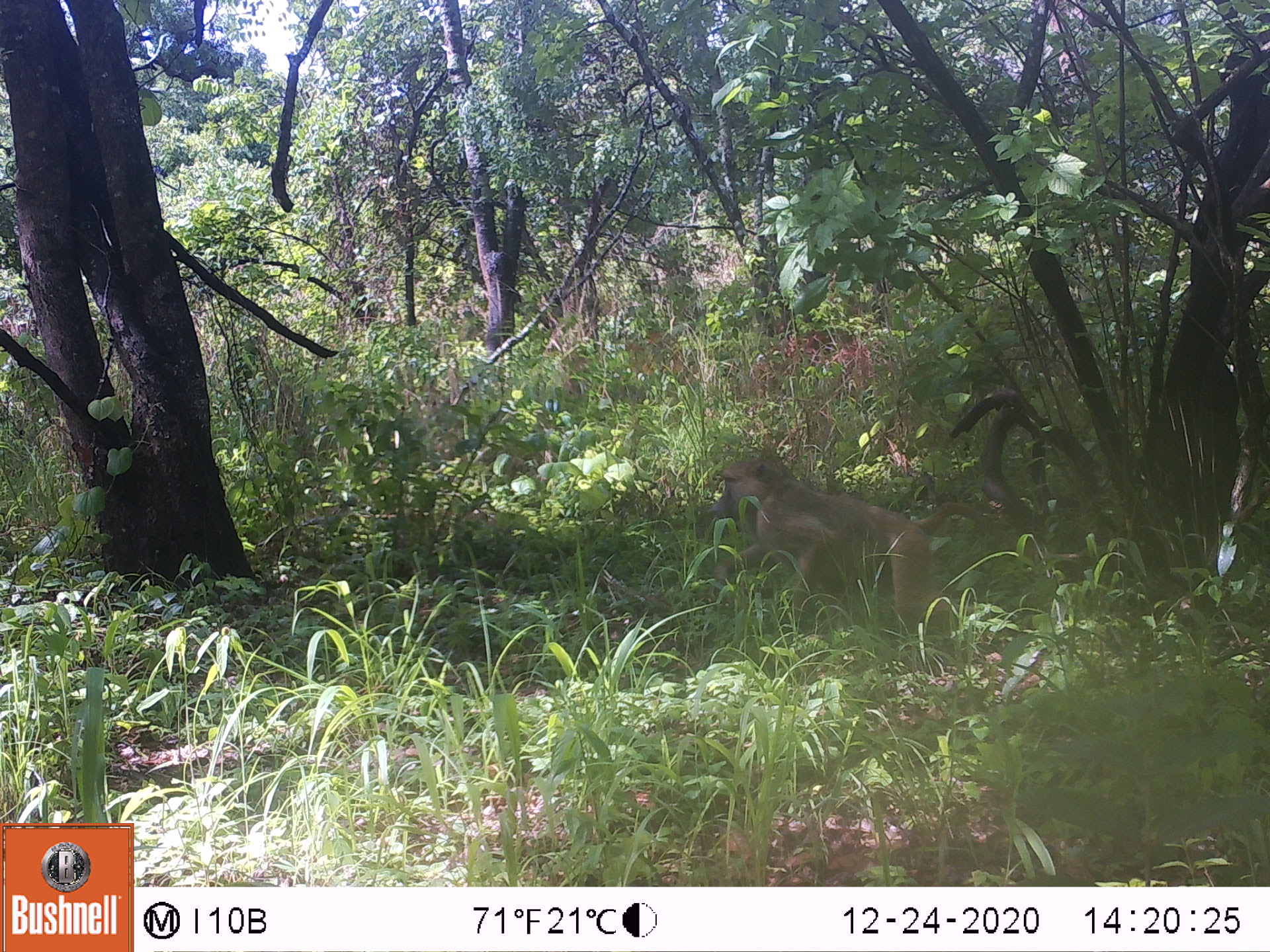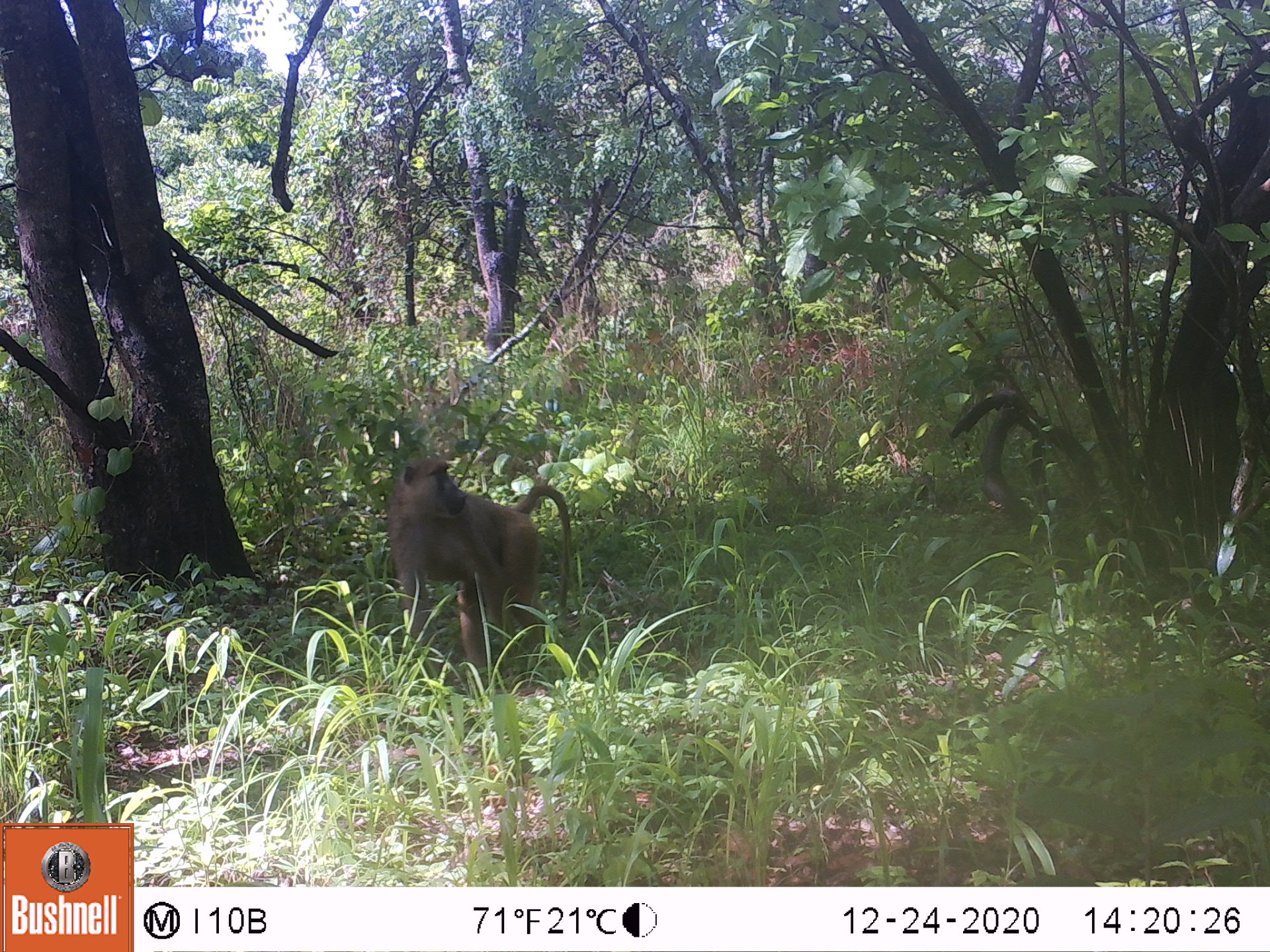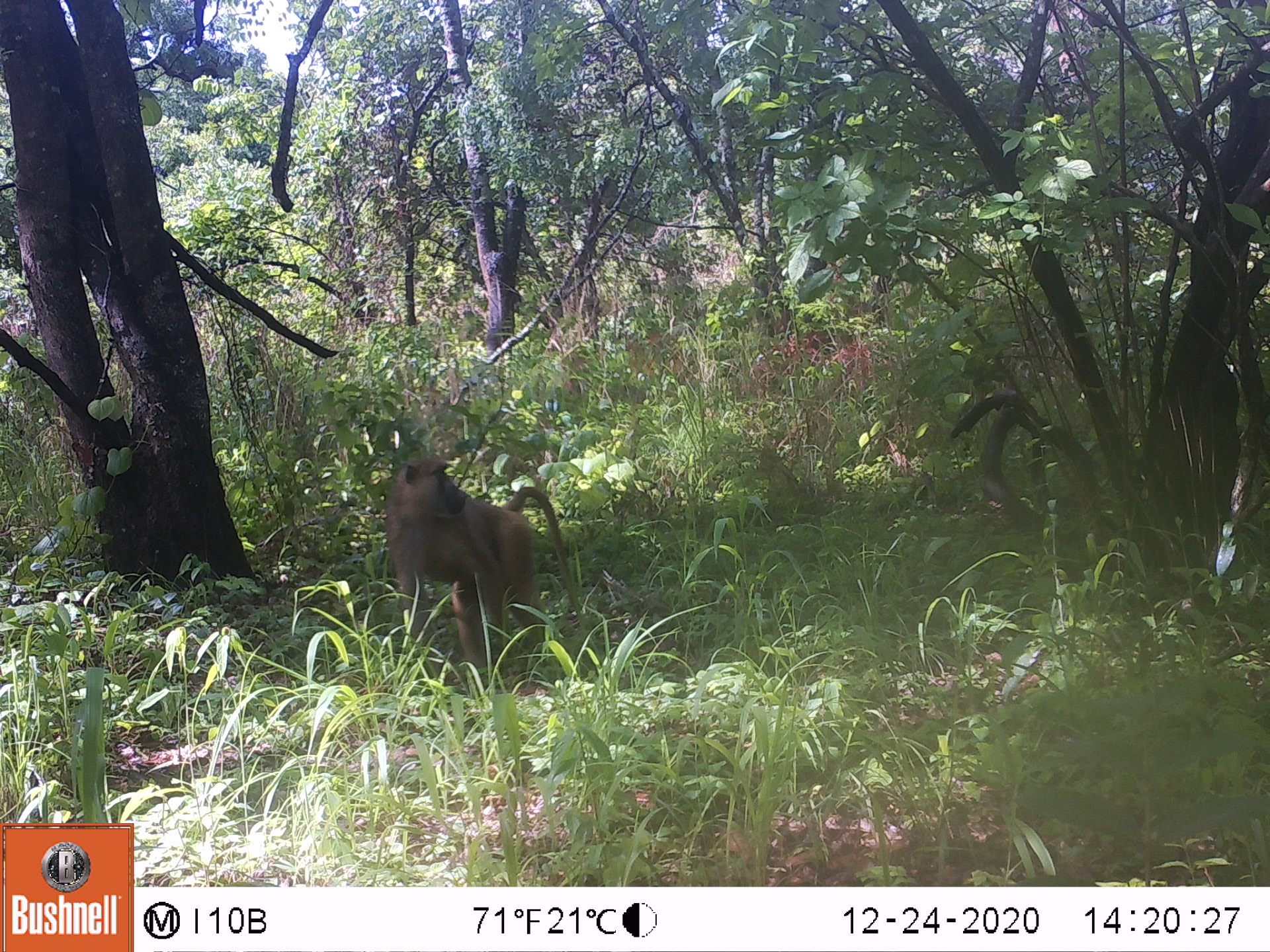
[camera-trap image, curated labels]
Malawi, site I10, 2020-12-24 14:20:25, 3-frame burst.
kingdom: Animalia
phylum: Chordata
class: Mammalia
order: Primates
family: Cercopithecidae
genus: Papio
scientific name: Papio cynocephalus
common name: yellow baboon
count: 1